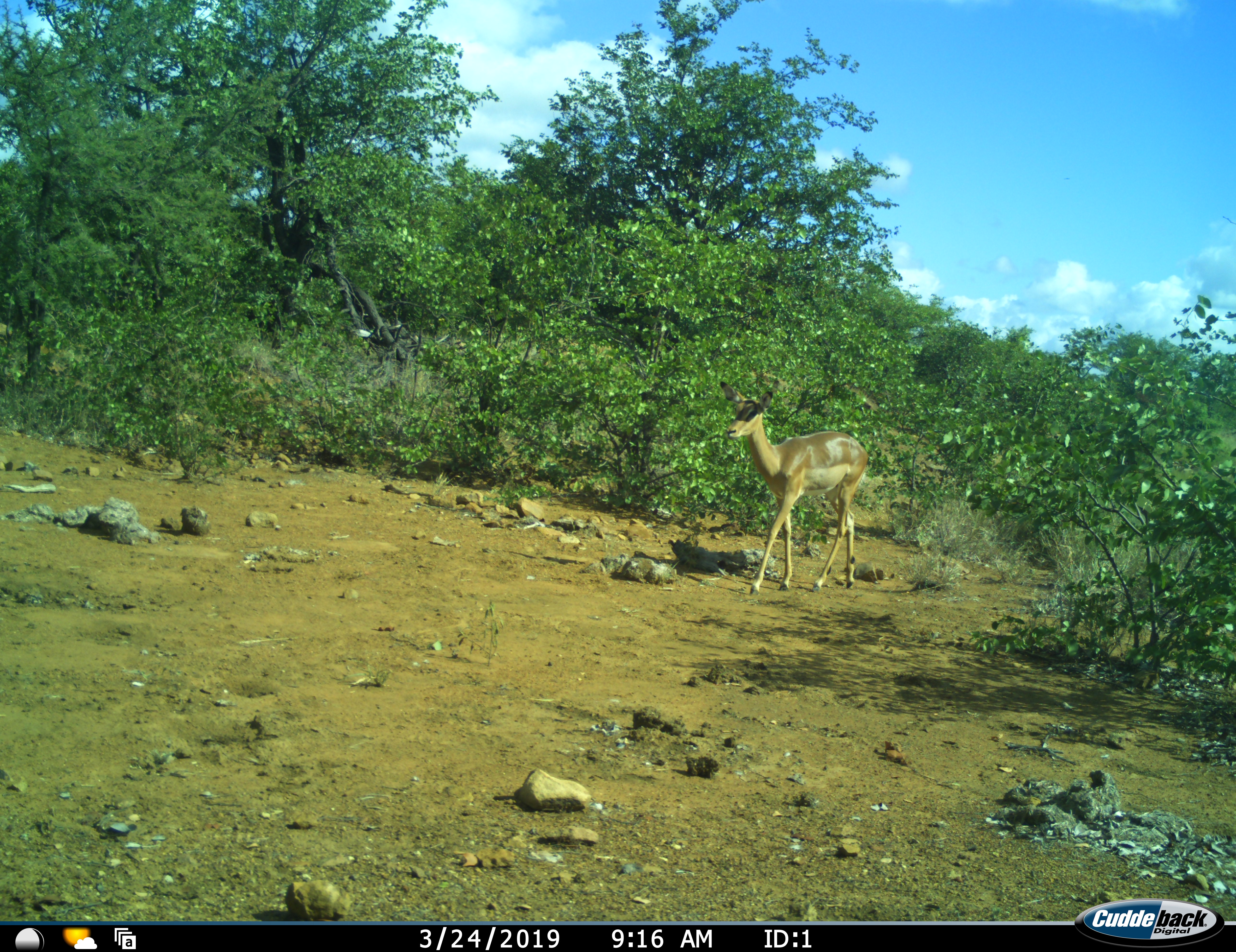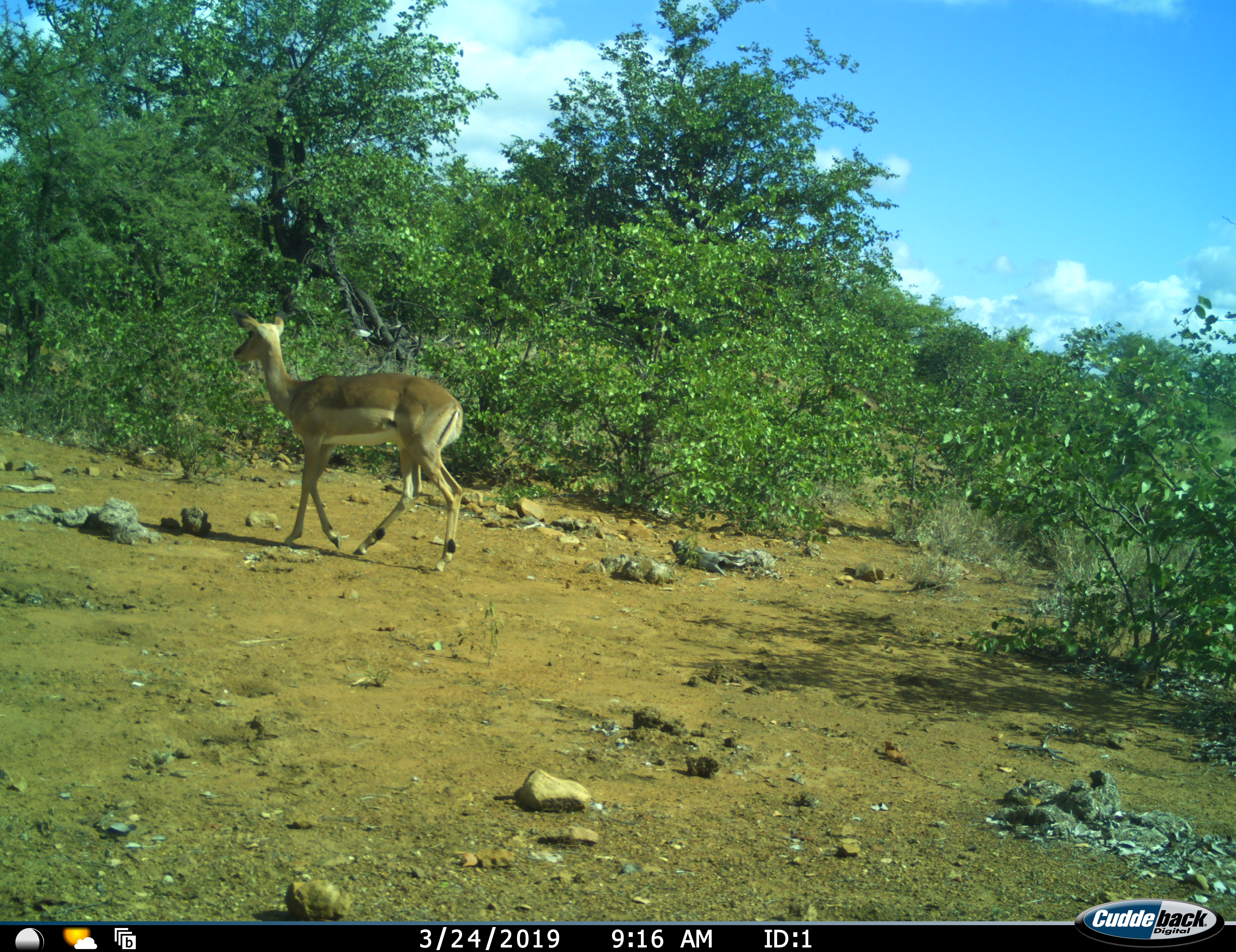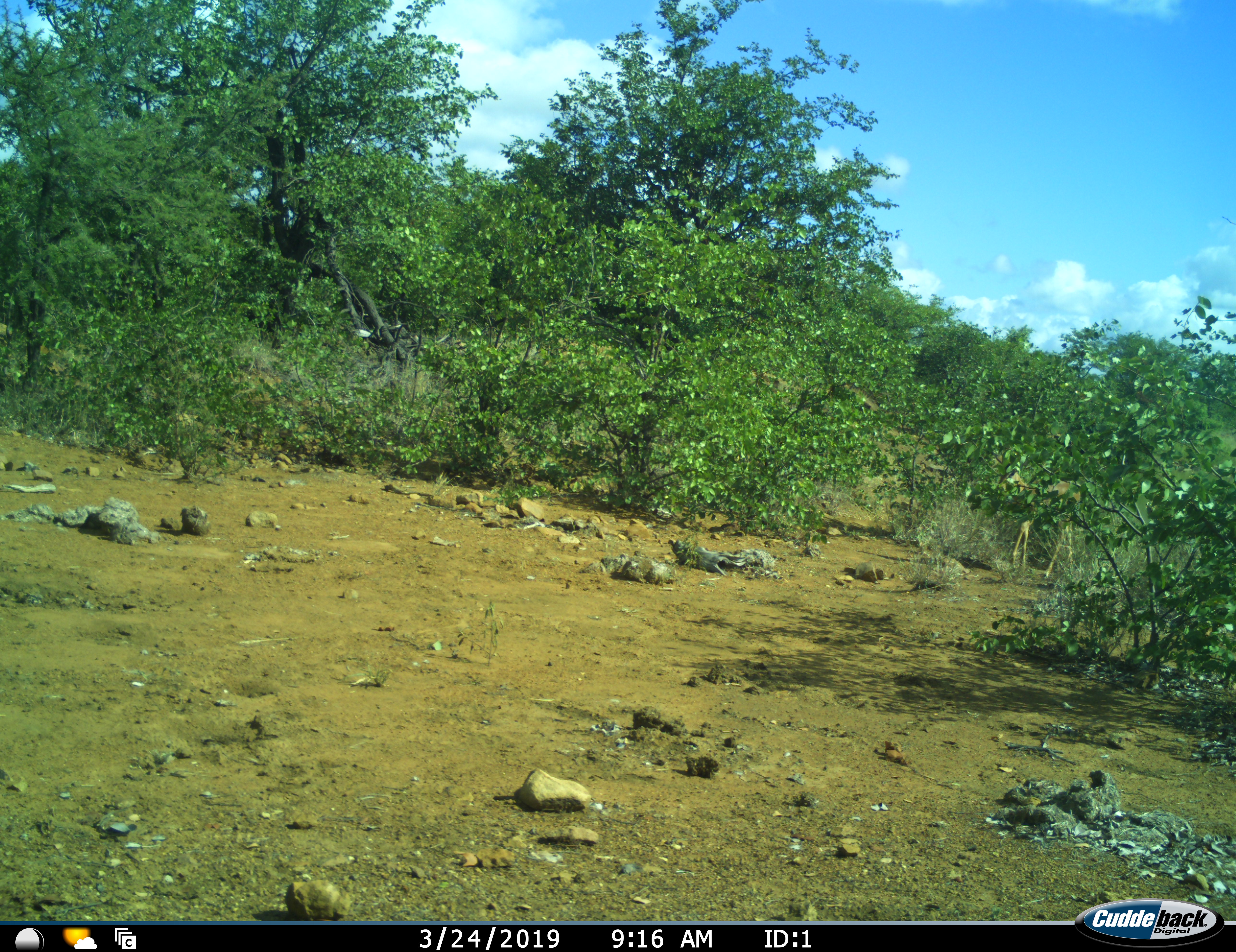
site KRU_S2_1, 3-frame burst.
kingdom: Animalia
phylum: Chordata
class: Mammalia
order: Artiodactyla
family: Bovidae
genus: Aepyceros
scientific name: Aepyceros melampus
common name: impala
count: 1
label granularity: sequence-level